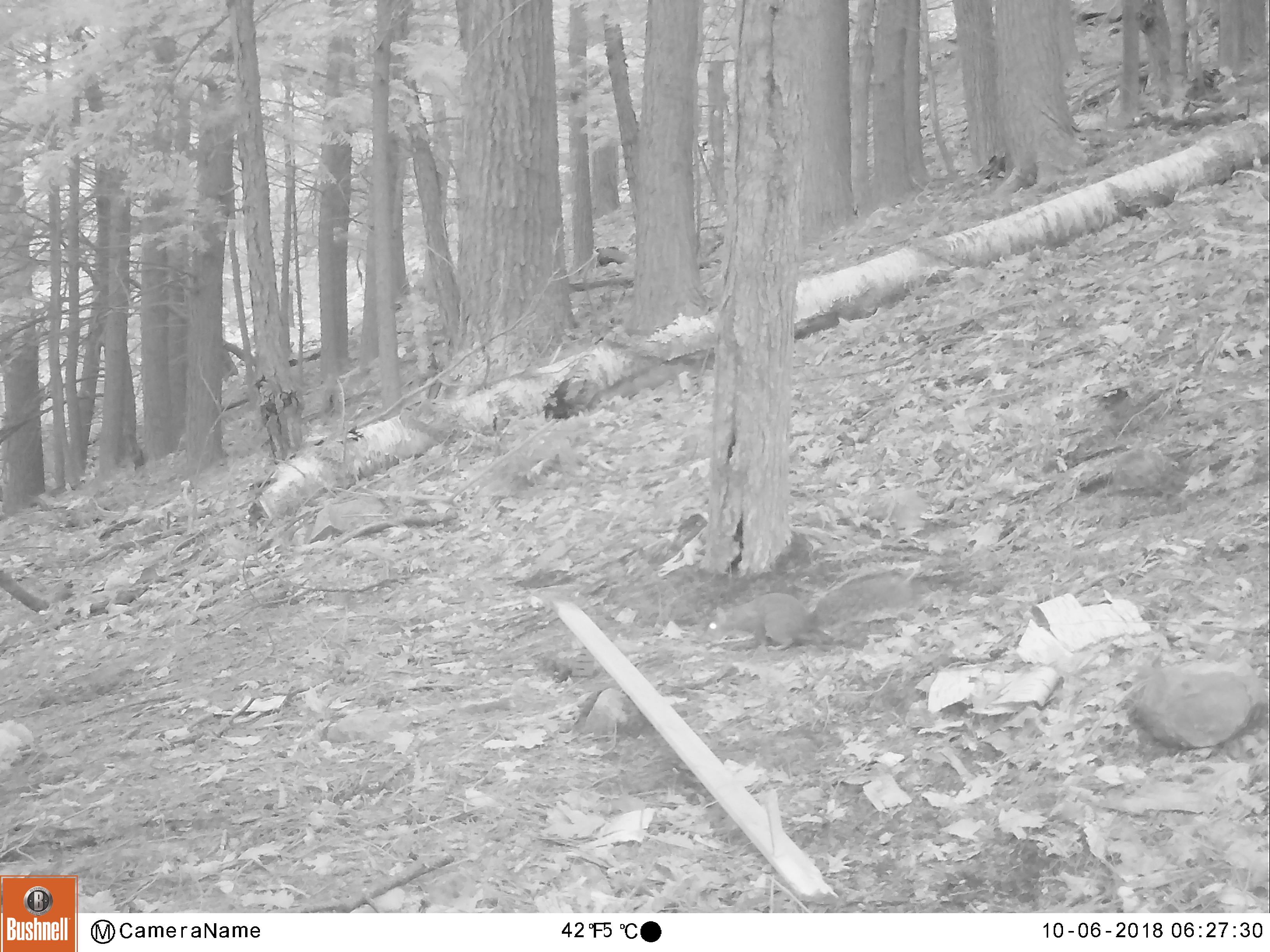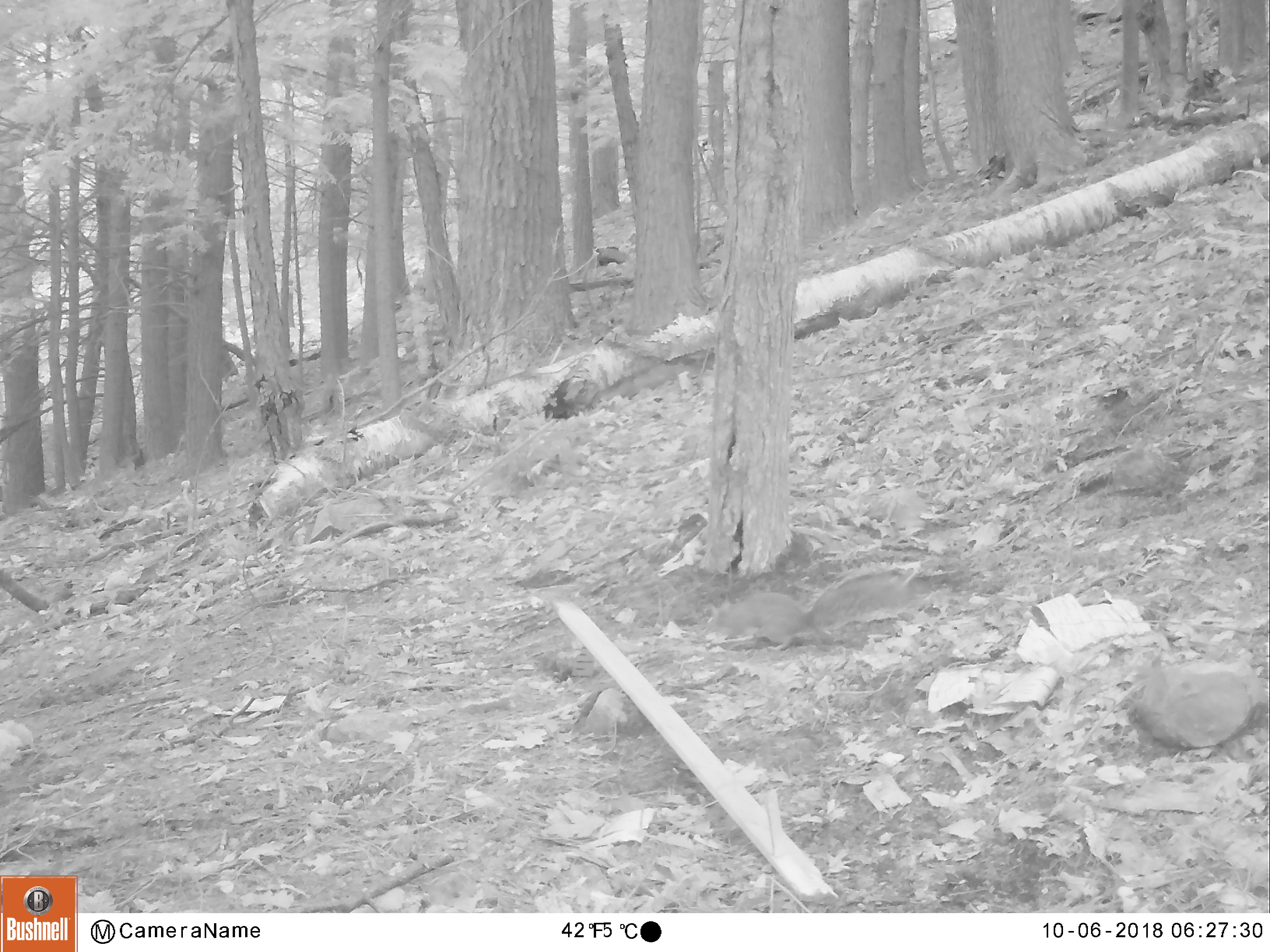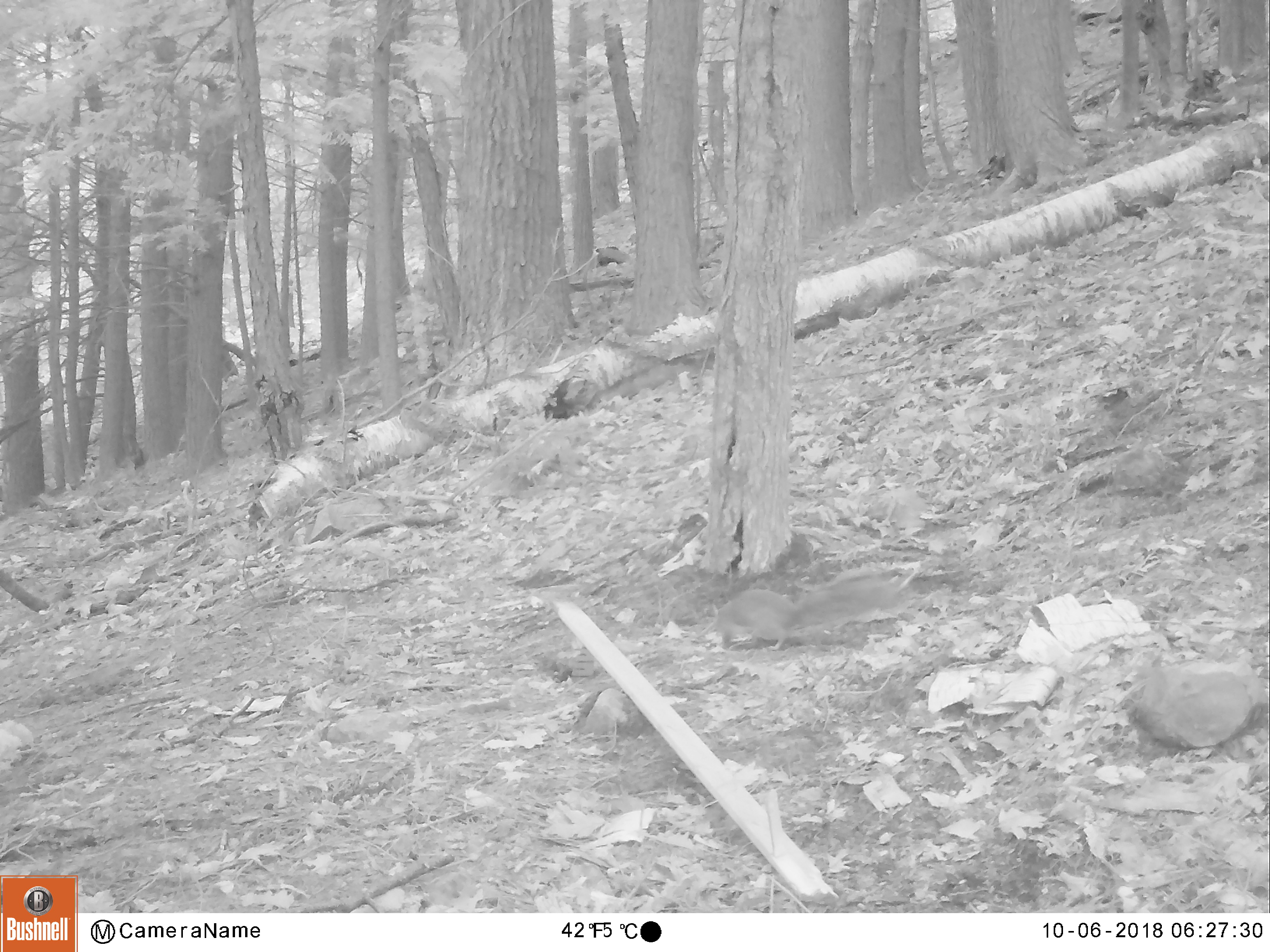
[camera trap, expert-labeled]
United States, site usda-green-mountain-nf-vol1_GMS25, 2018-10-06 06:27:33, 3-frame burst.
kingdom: Animalia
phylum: Chordata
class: Mammalia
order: Rodentia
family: Sciuridae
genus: Sciurus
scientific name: Sciurus carolinensis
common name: gray squirrel